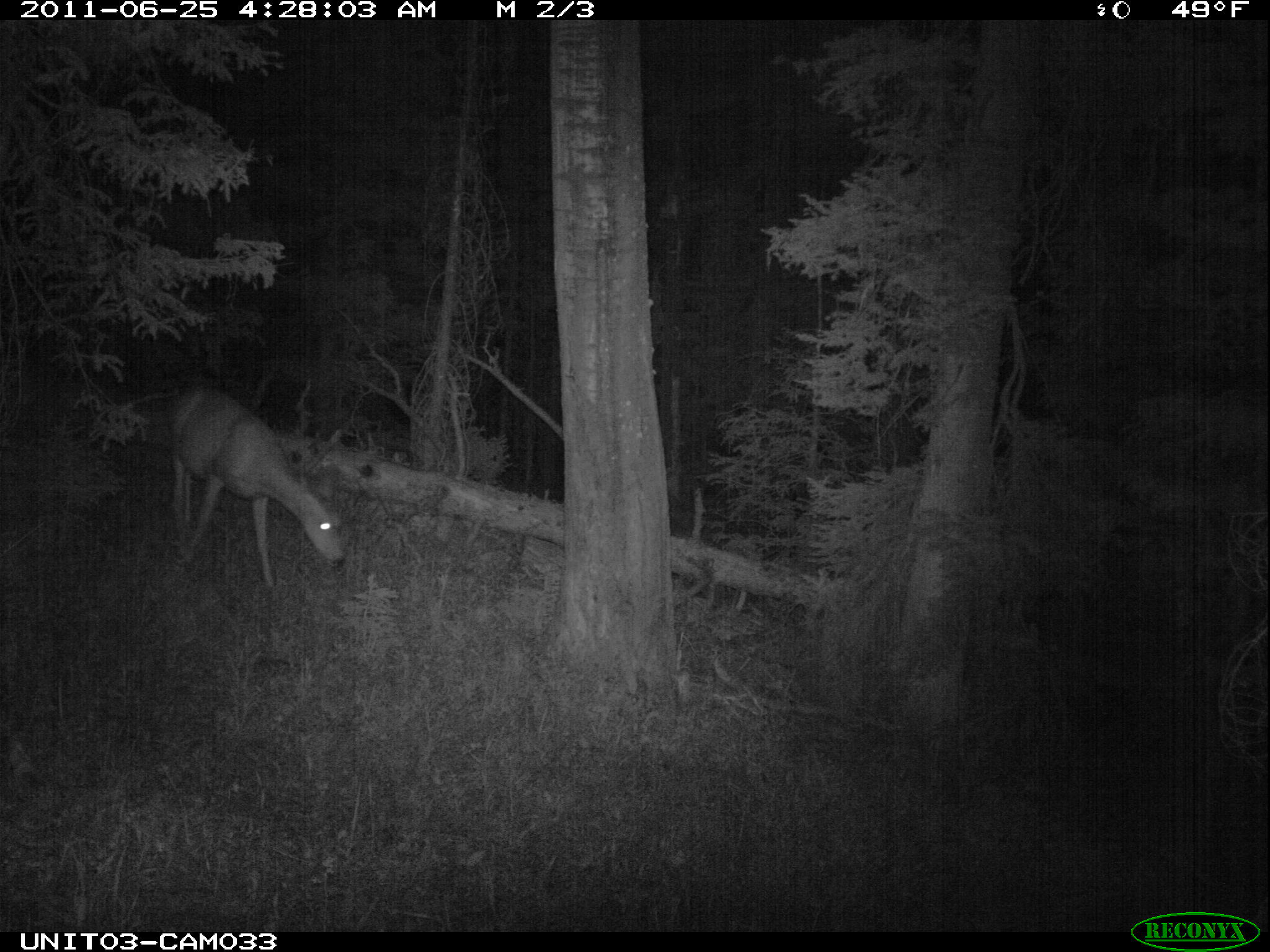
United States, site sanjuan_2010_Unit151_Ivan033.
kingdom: Animalia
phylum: Chordata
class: Mammalia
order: Artiodactyla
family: Cervidae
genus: Odocoileus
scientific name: Odocoileus hemionus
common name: mule deer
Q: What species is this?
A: Odocoileus hemionus (mule deer).